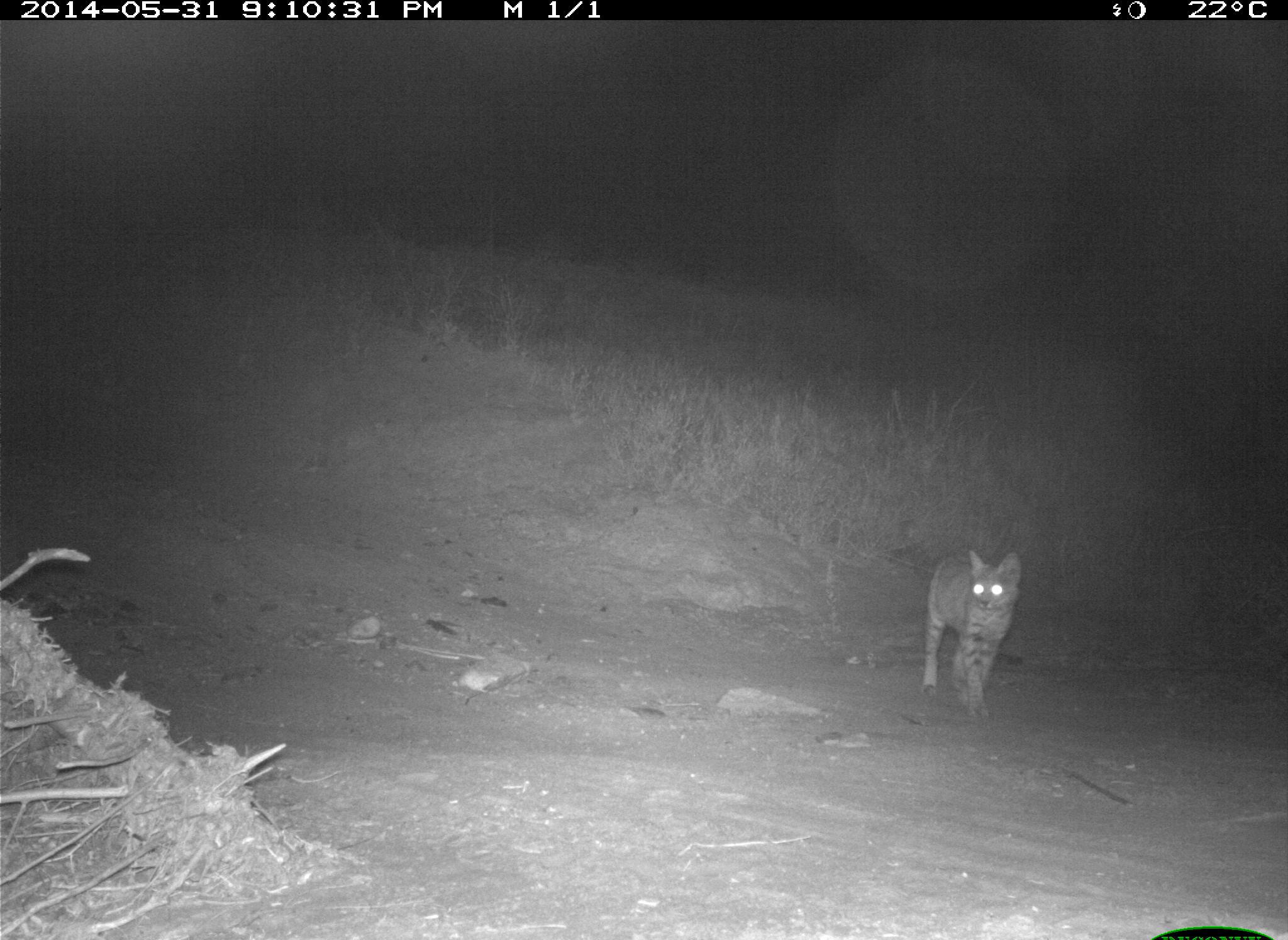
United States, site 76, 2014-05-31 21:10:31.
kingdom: Animalia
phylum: Chordata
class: Mammalia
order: Carnivora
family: Felidae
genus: Lynx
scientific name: Lynx rufus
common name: bobcat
Bobcat (Lynx rufus).